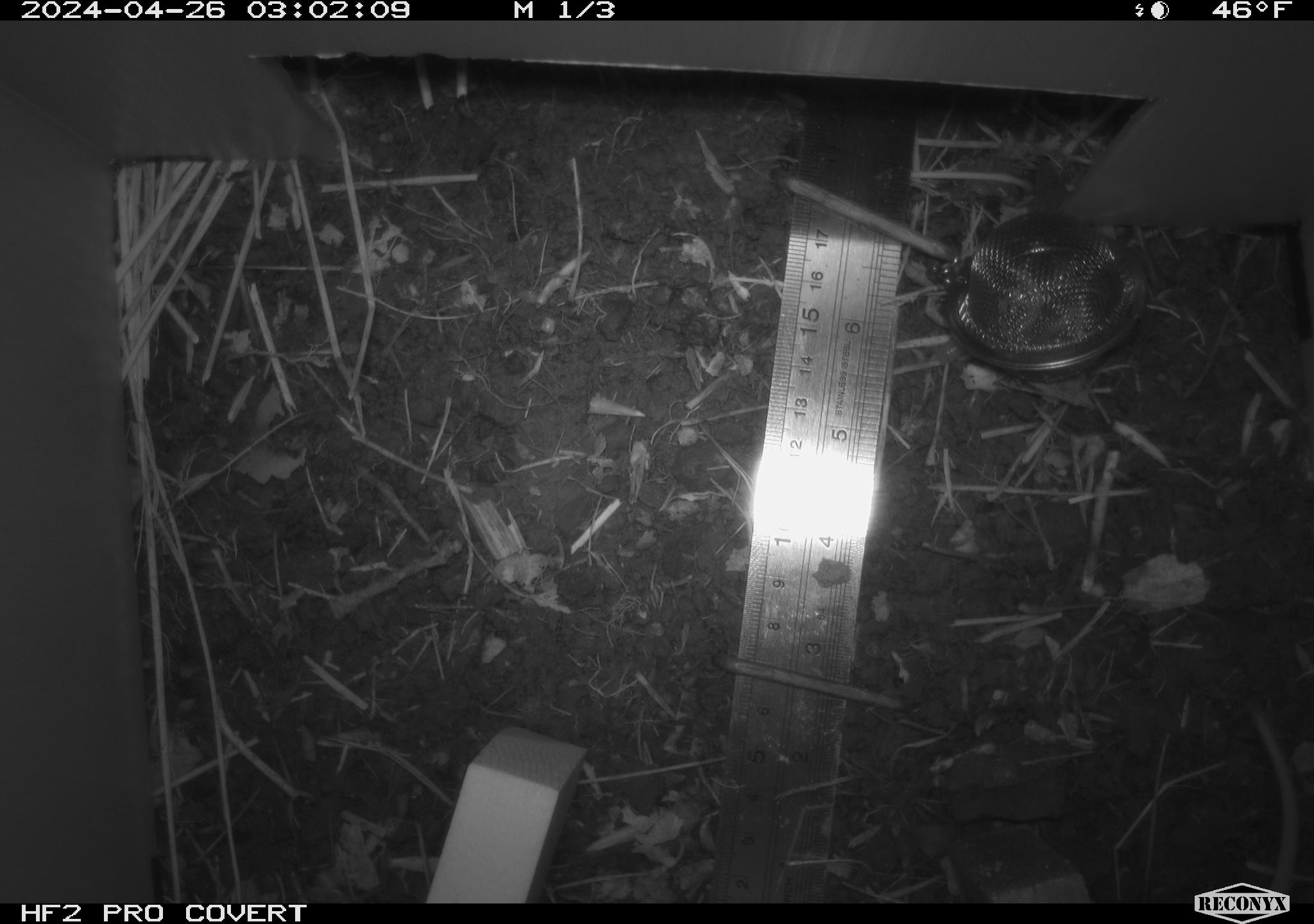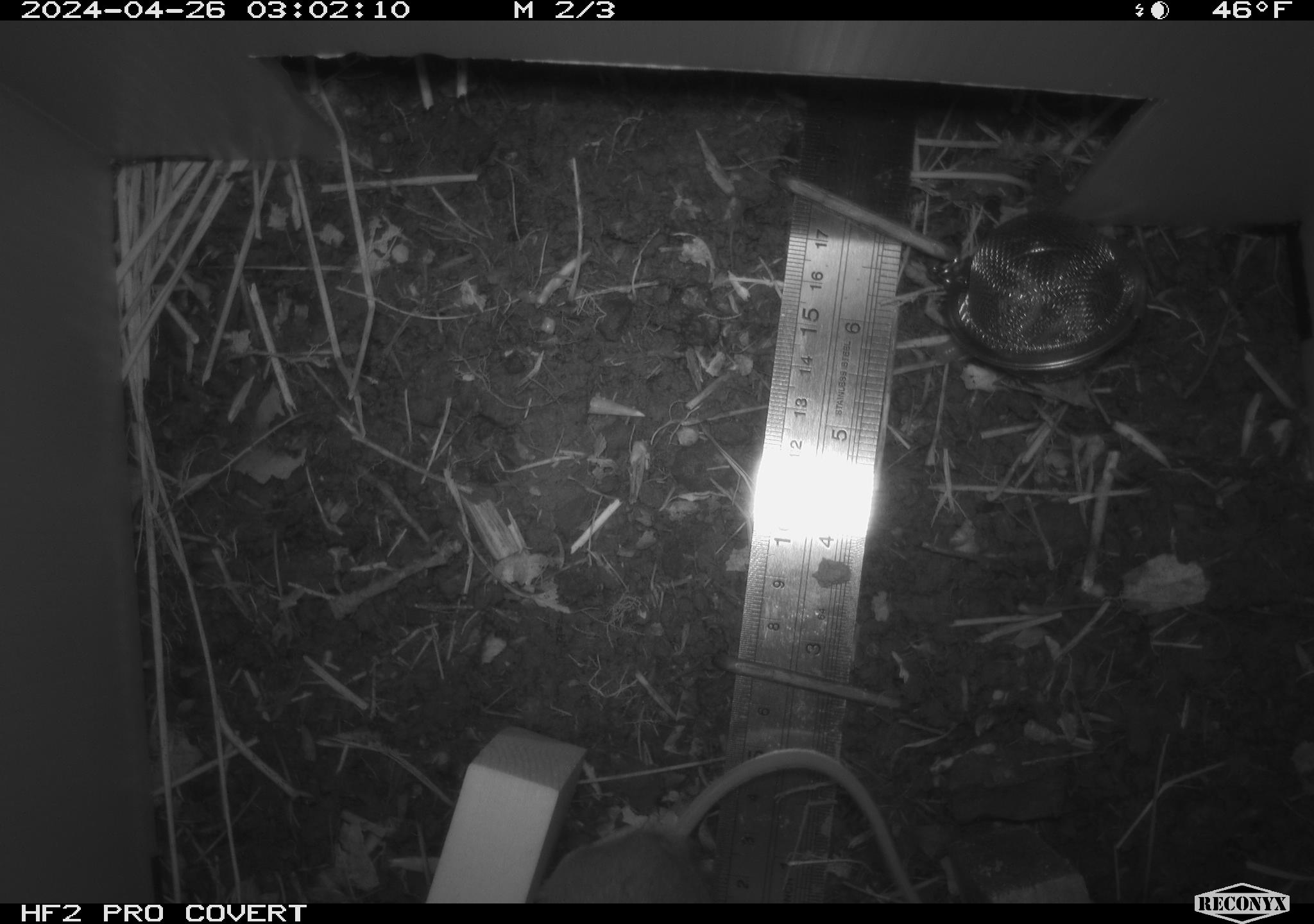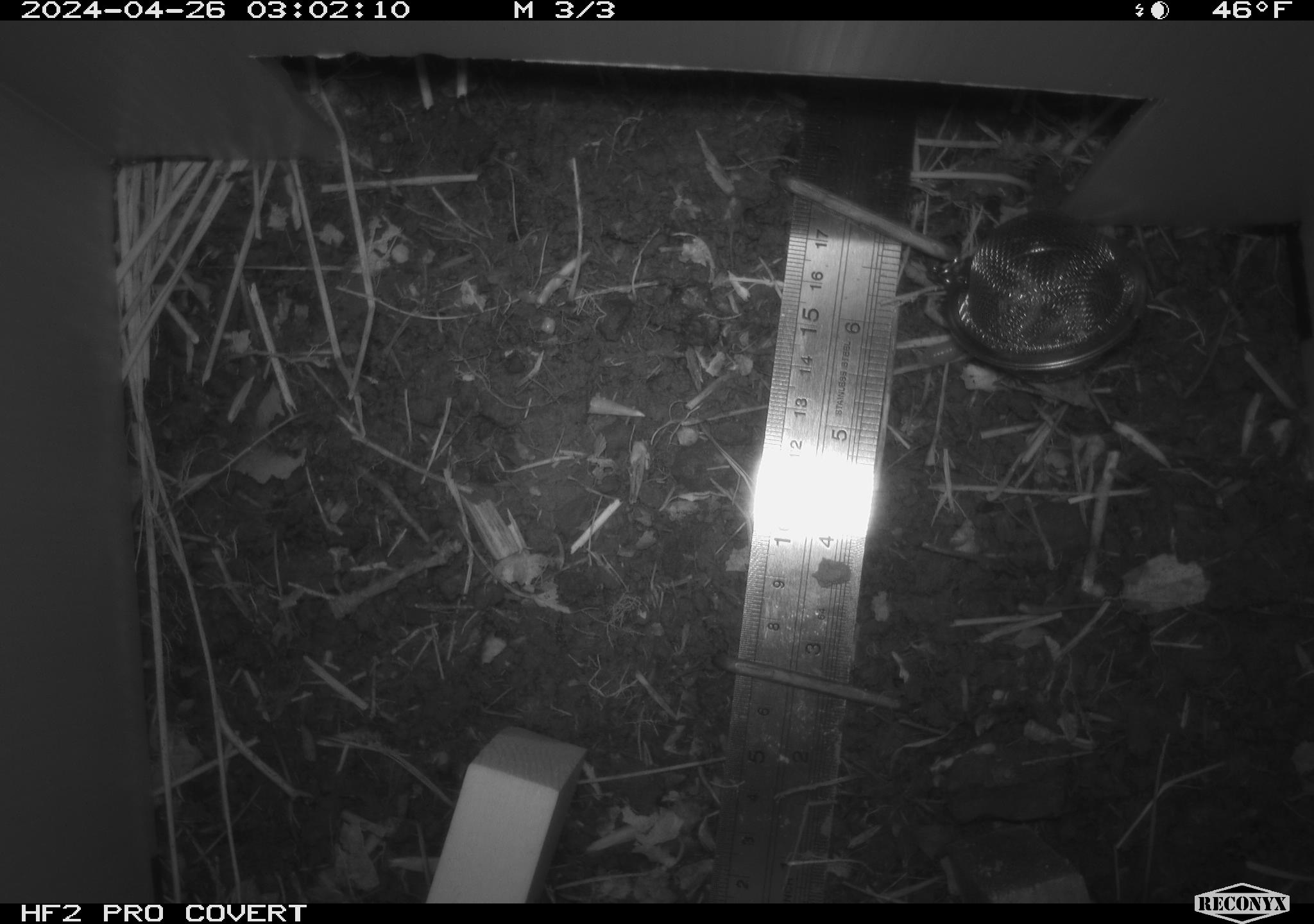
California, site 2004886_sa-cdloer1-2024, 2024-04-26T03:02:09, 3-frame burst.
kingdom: Animalia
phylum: Chordata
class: Mammalia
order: Rodentia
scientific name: Rodentia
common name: mouse species